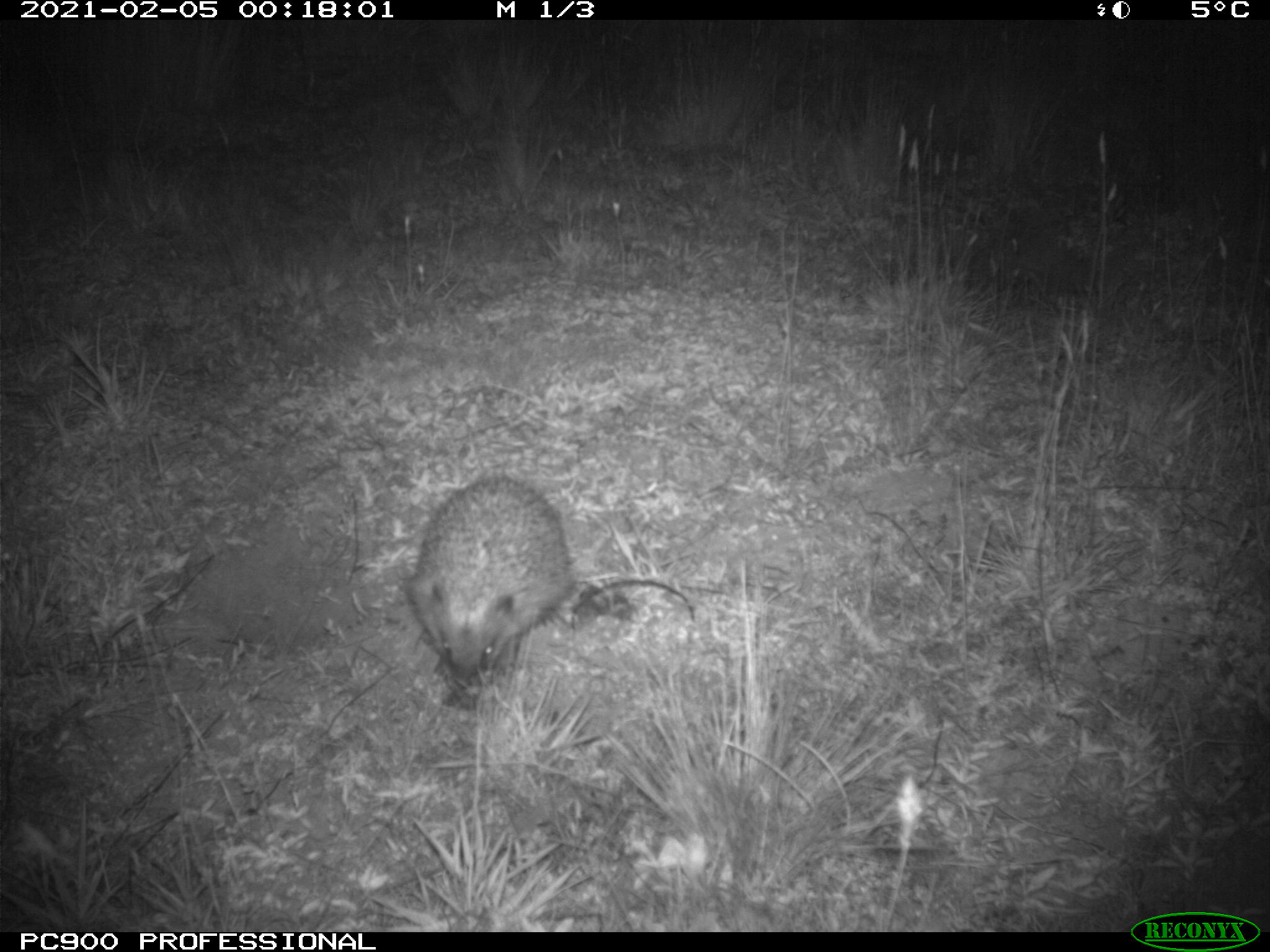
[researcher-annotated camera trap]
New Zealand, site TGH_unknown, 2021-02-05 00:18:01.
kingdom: Animalia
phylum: Chordata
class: Mammalia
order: Eulipotyphla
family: Erinaceidae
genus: Erinaceus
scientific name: Erinaceus europaeus europaeus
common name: european hedgehog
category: hedgehog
Hedgehog (european hedgehog) (Erinaceus europaeus europaeus).